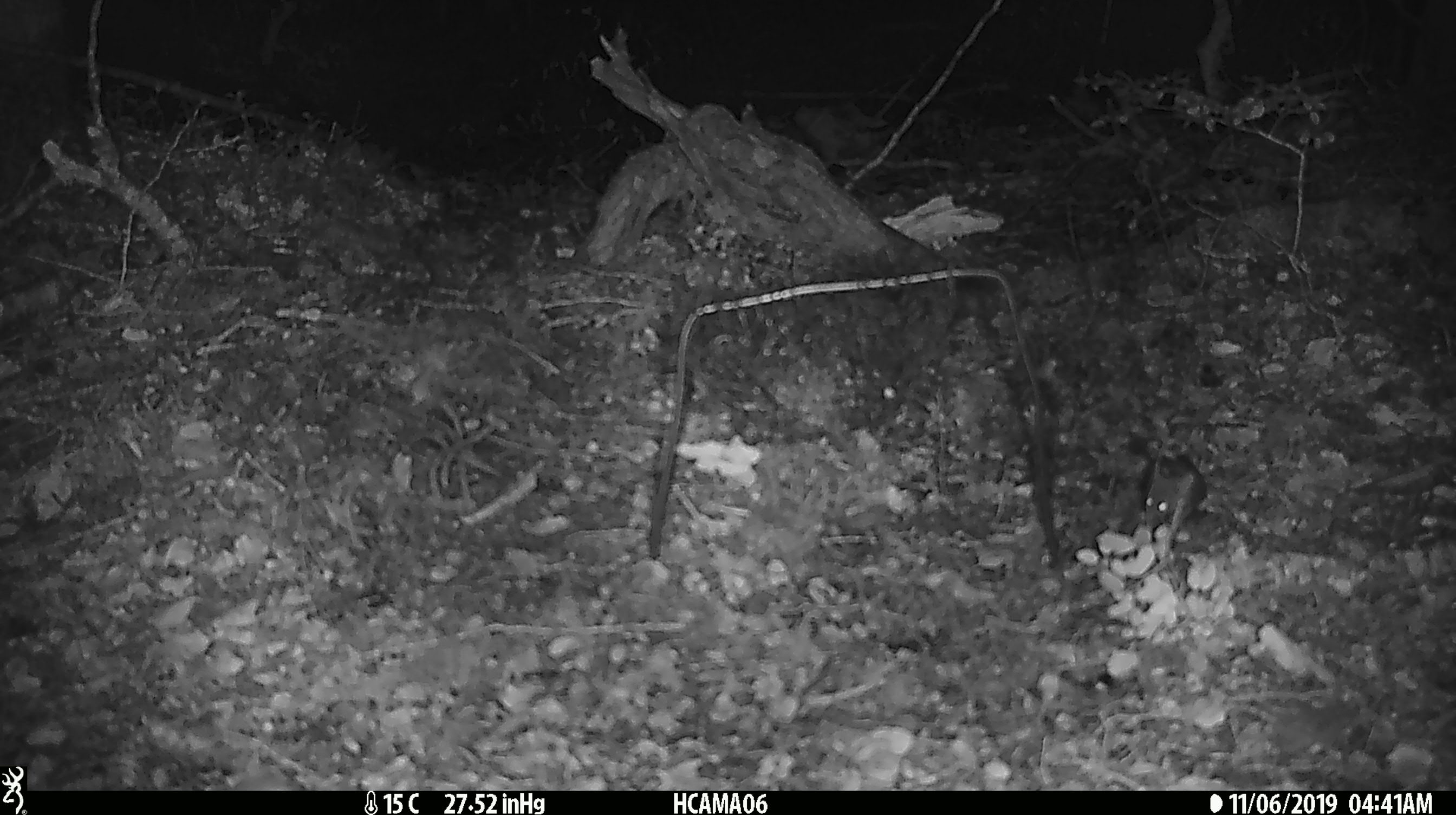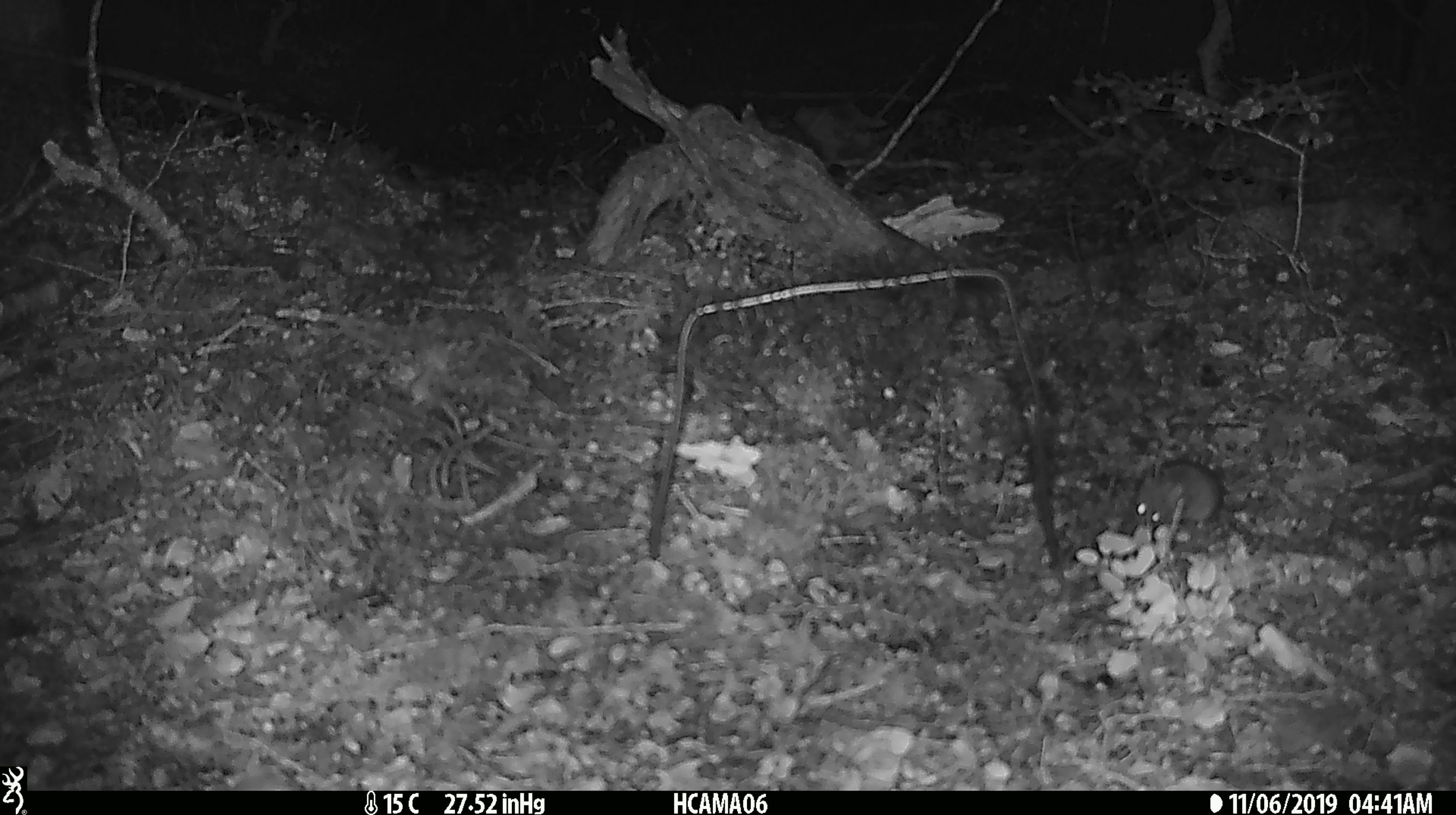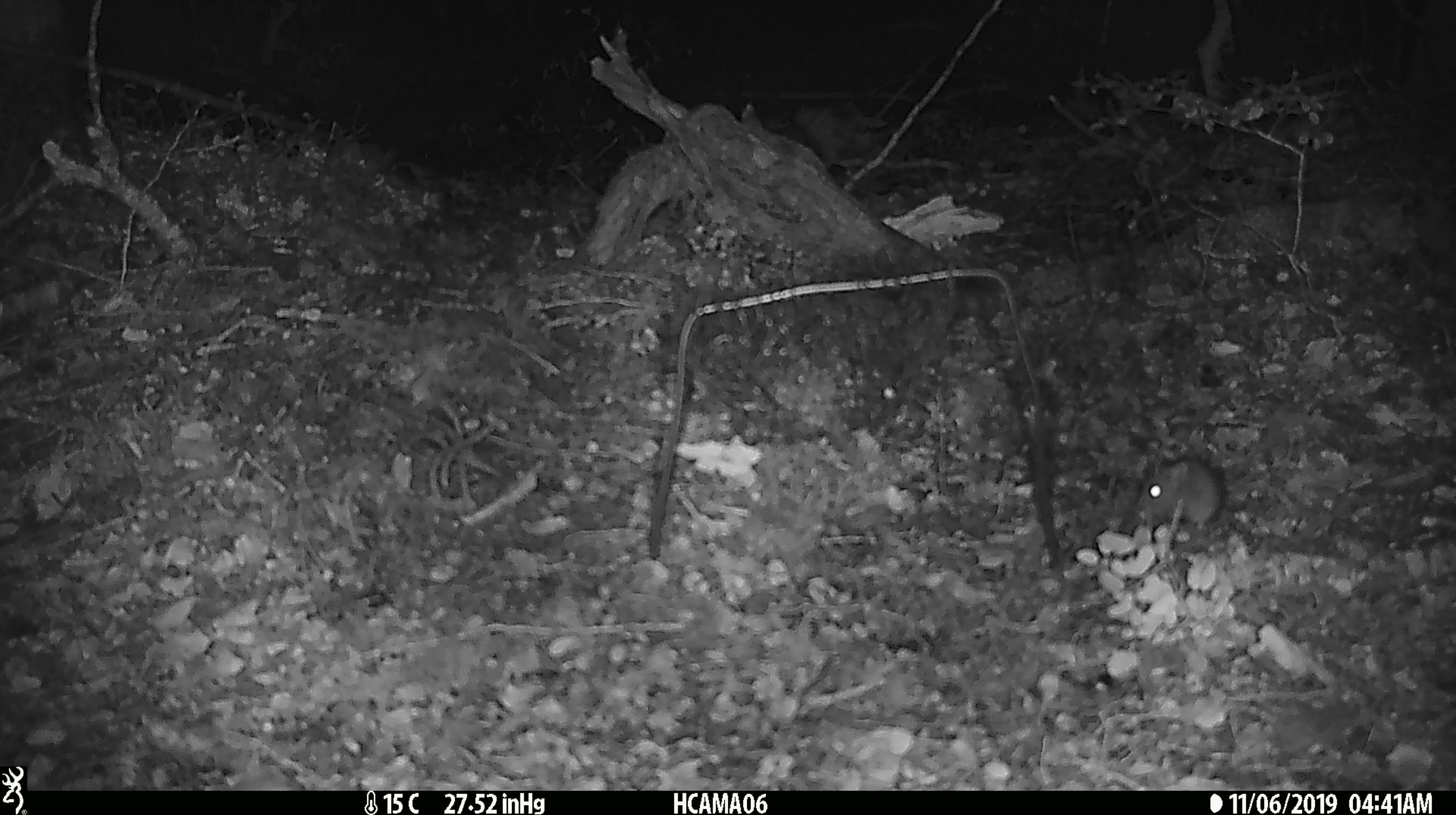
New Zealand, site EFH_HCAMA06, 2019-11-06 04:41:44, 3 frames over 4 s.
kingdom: Animalia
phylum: Chordata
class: Mammalia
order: Rodentia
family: Muridae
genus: Mus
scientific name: Mus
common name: mouse